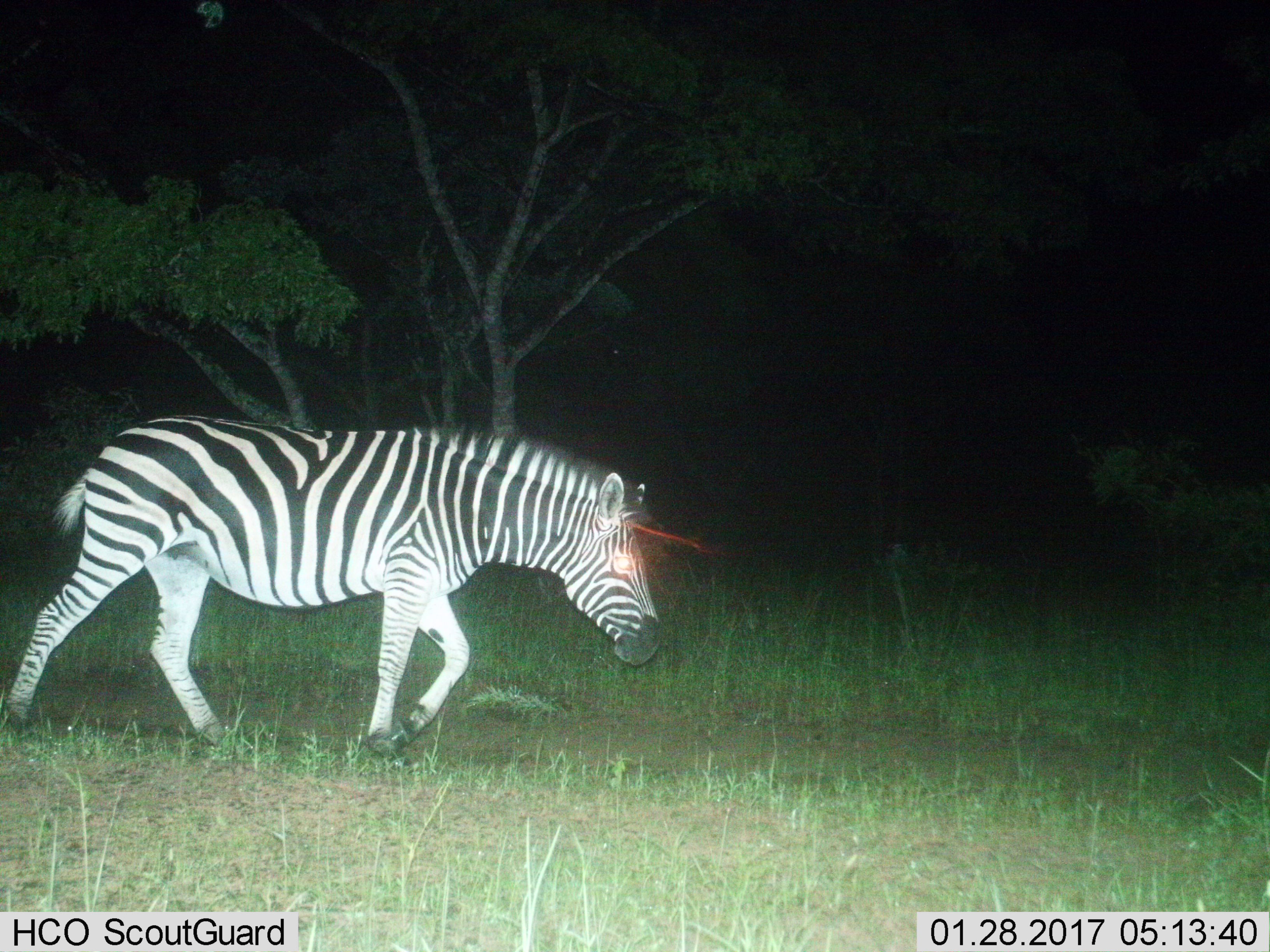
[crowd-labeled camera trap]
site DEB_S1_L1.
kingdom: Animalia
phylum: Chordata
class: Mammalia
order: Perissodactyla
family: Equidae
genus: Equus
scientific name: Equus quagga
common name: plains zebra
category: zebraplains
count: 1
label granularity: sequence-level